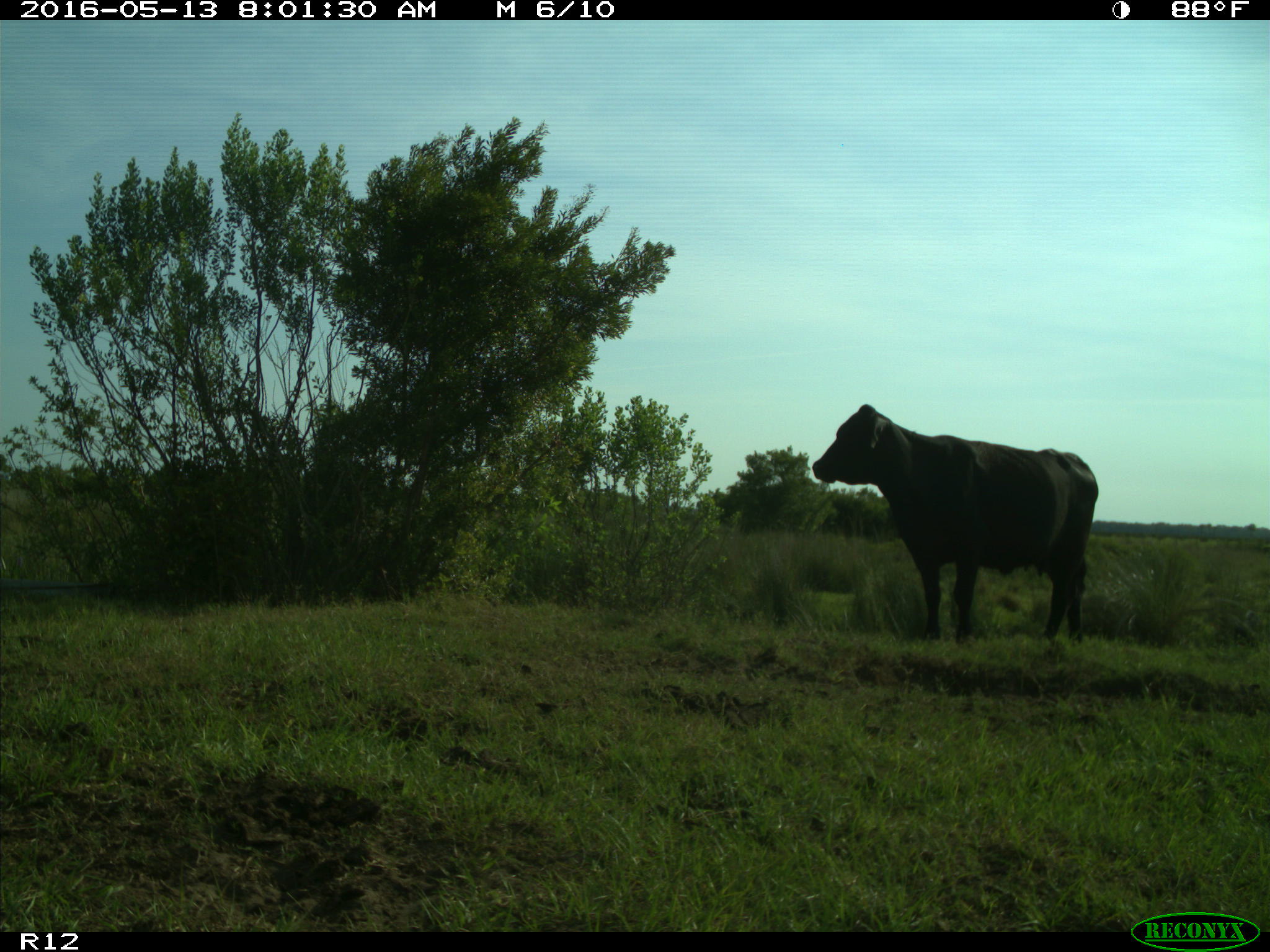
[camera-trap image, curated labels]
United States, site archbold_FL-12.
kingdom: Animalia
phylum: Chordata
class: Mammalia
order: Artiodactyla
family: Bovidae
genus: Bos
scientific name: Bos taurus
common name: domestic cow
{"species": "Bos taurus (domestic cow)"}